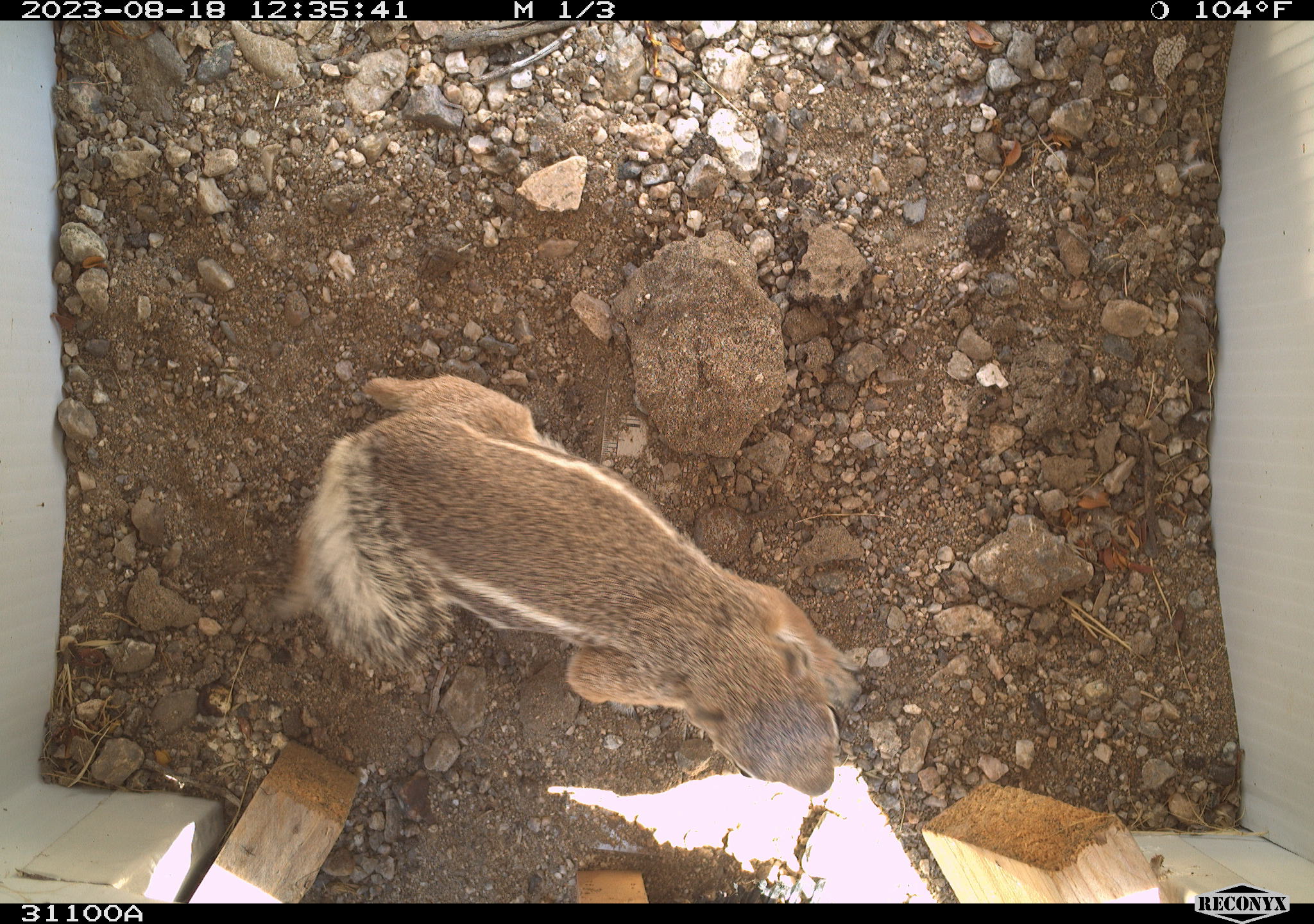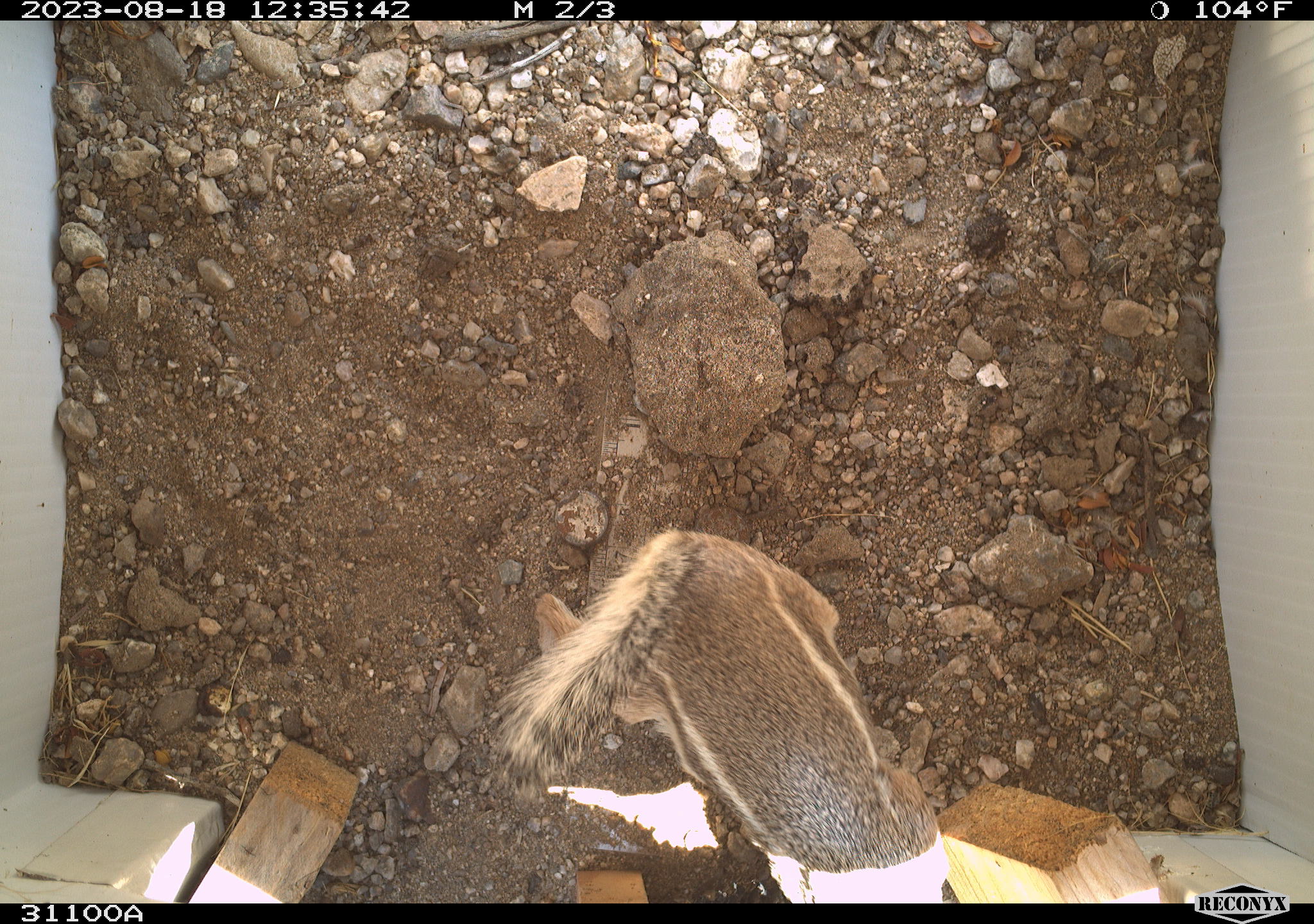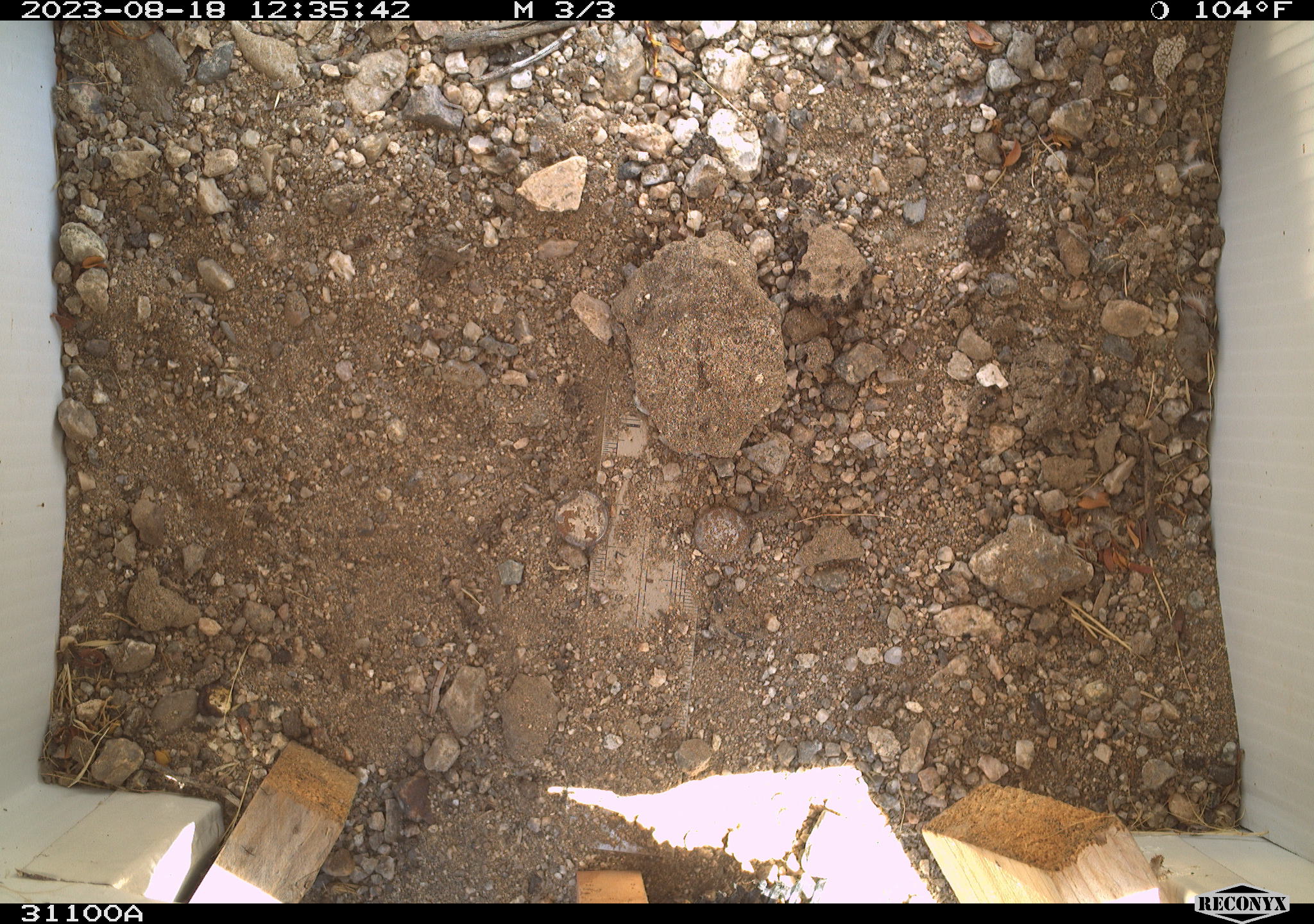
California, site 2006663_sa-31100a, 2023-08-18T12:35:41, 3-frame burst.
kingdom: Animalia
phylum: Chordata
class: Mammalia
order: Rodentia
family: Sciuridae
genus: Ammospermophilus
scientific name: Ammospermophilus leucurus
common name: white-tailed antelope squirrel